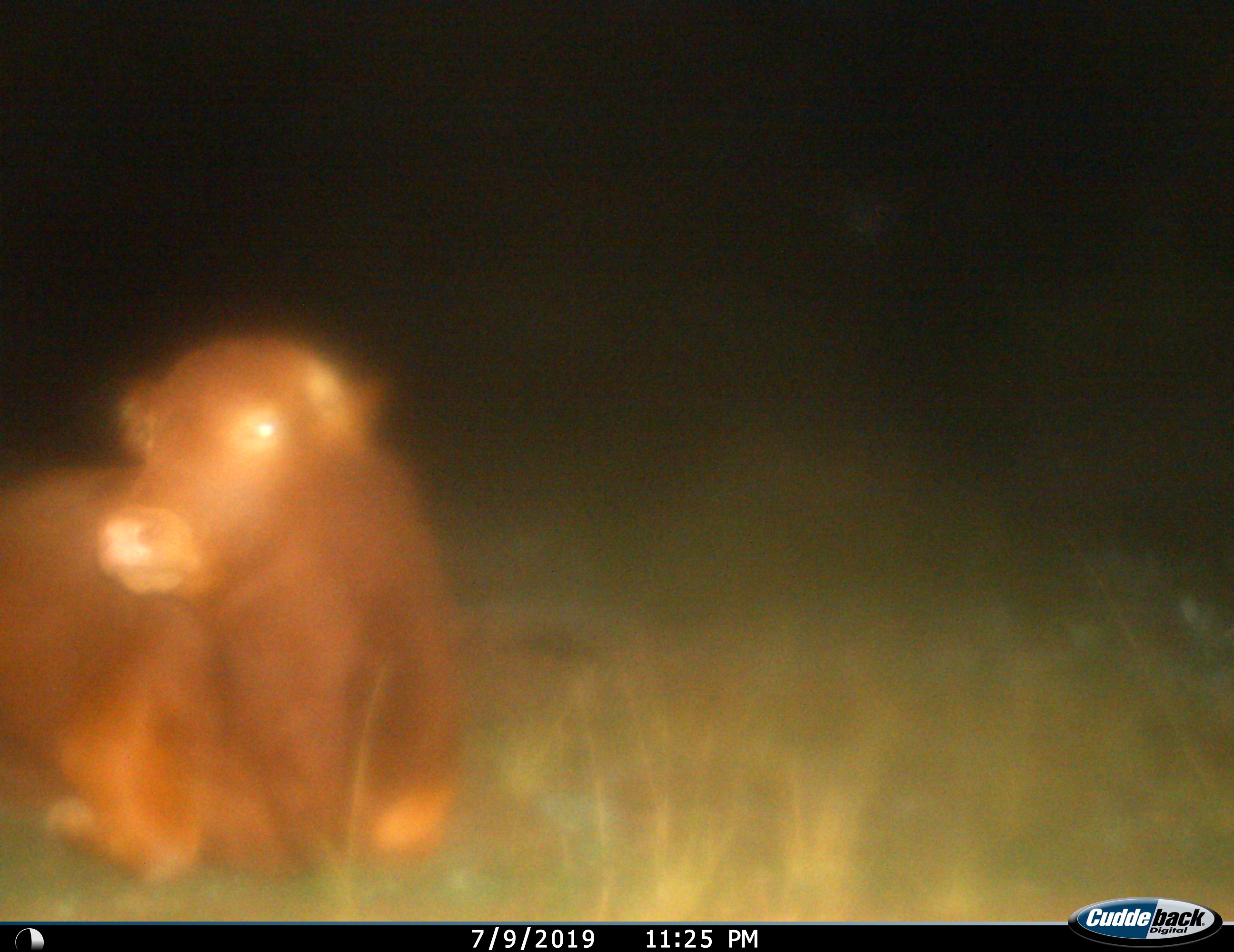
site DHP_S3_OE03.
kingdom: Animalia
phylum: Chordata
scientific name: Vertebrata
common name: domestic animal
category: domesticanimal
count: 1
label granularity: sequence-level